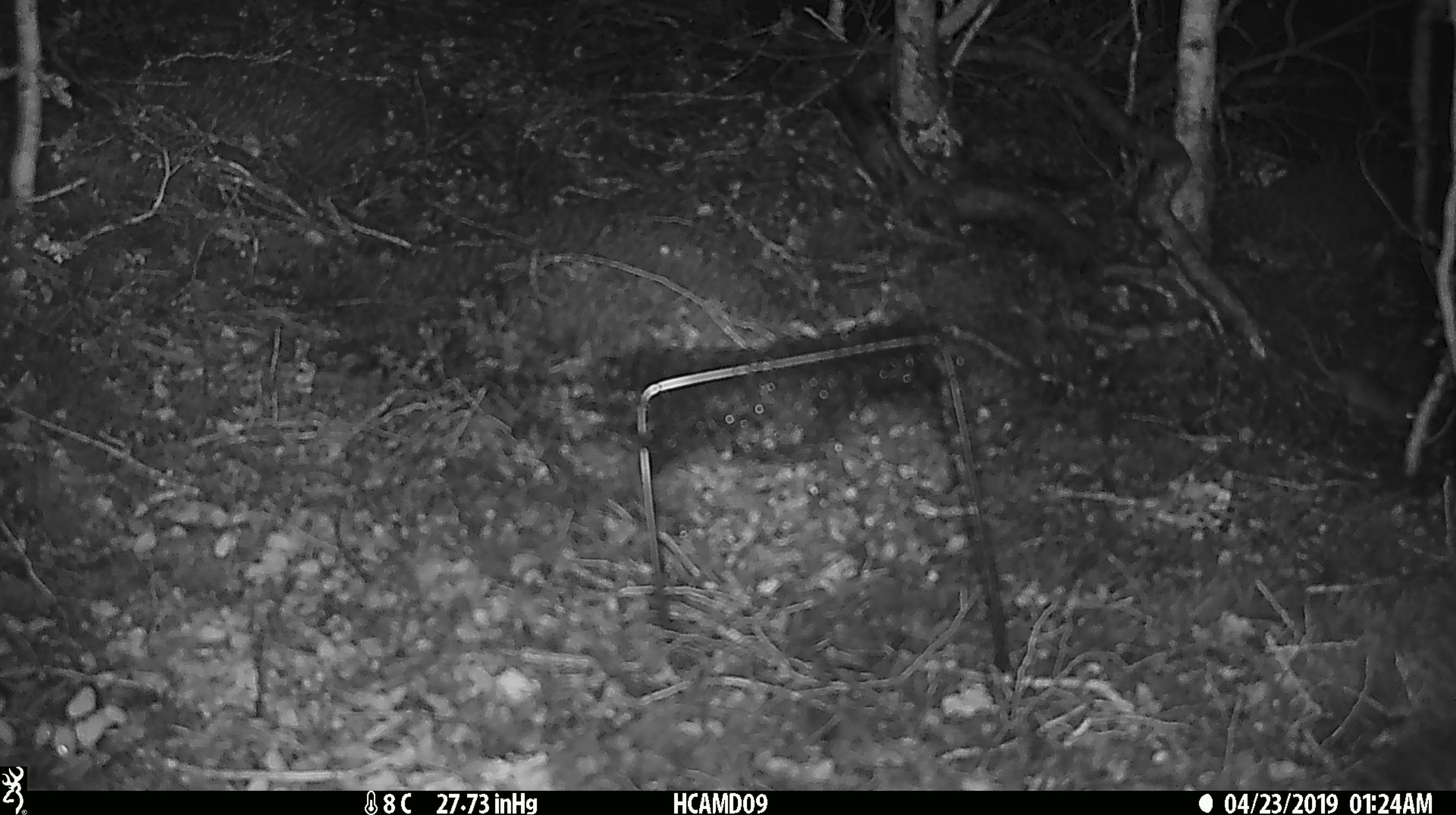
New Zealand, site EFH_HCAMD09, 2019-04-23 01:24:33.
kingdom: Animalia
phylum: Chordata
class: Mammalia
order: Rodentia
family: Muridae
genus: Rattus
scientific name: Rattus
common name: rat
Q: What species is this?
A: Rat (Rattus).